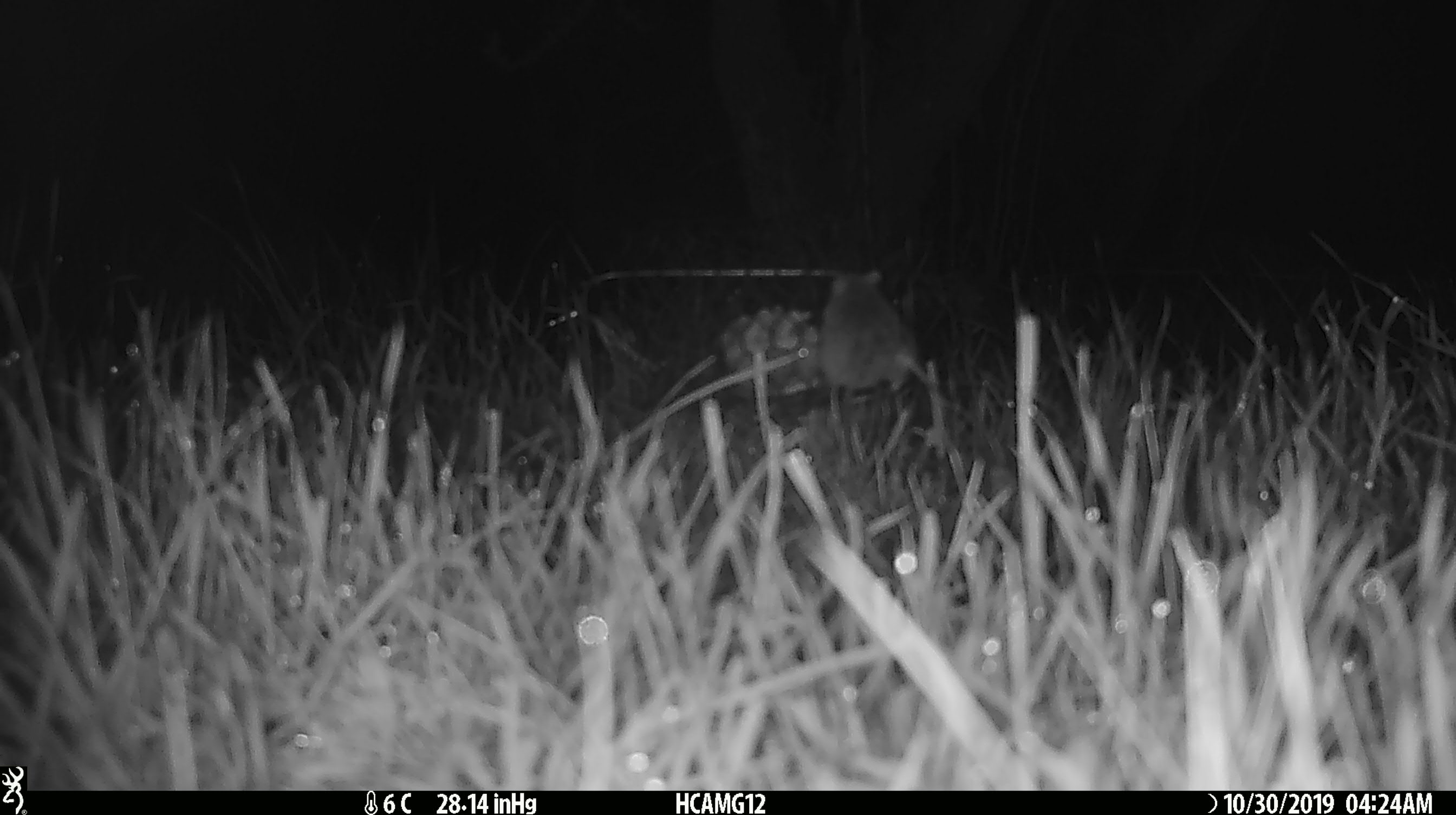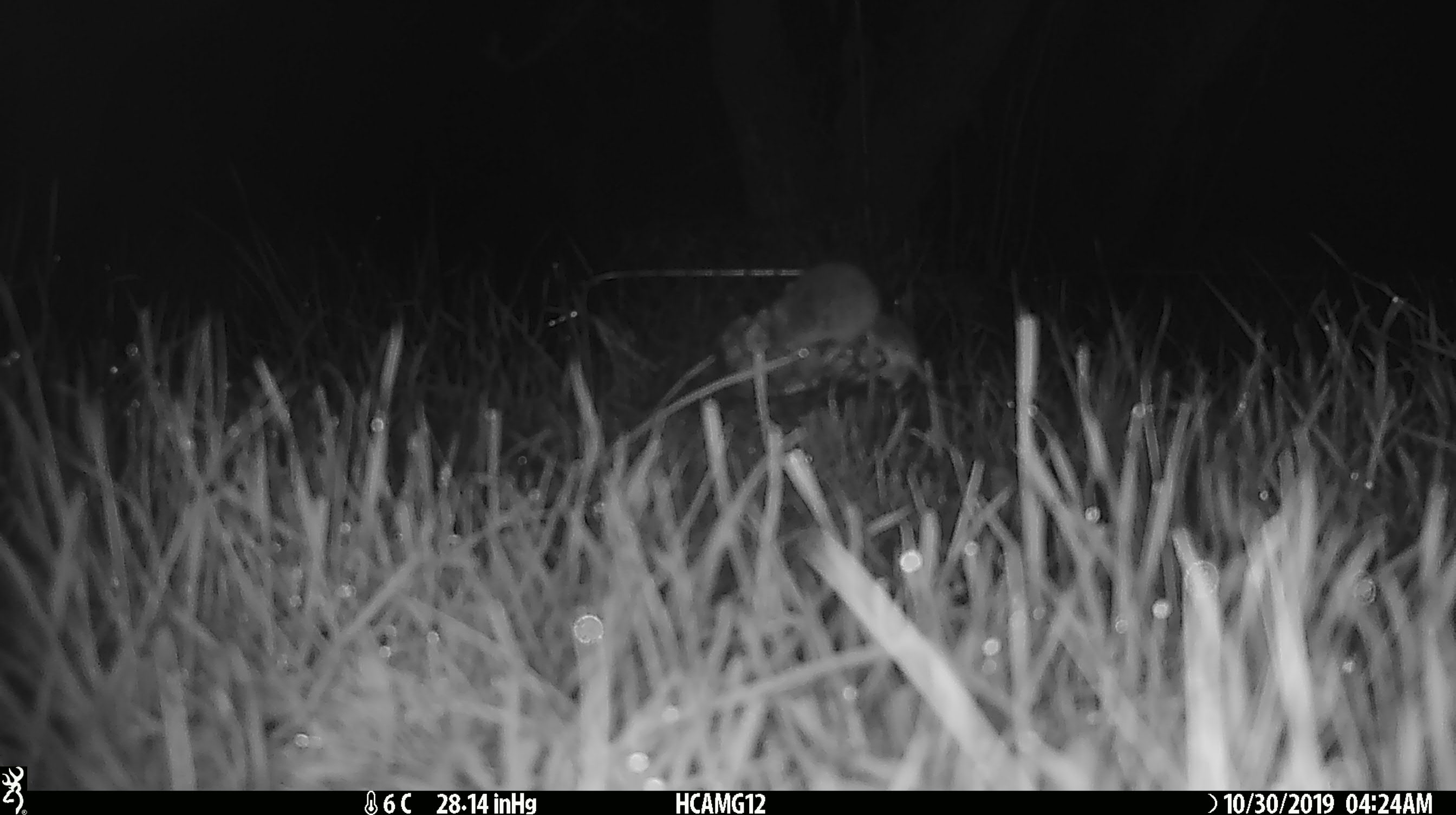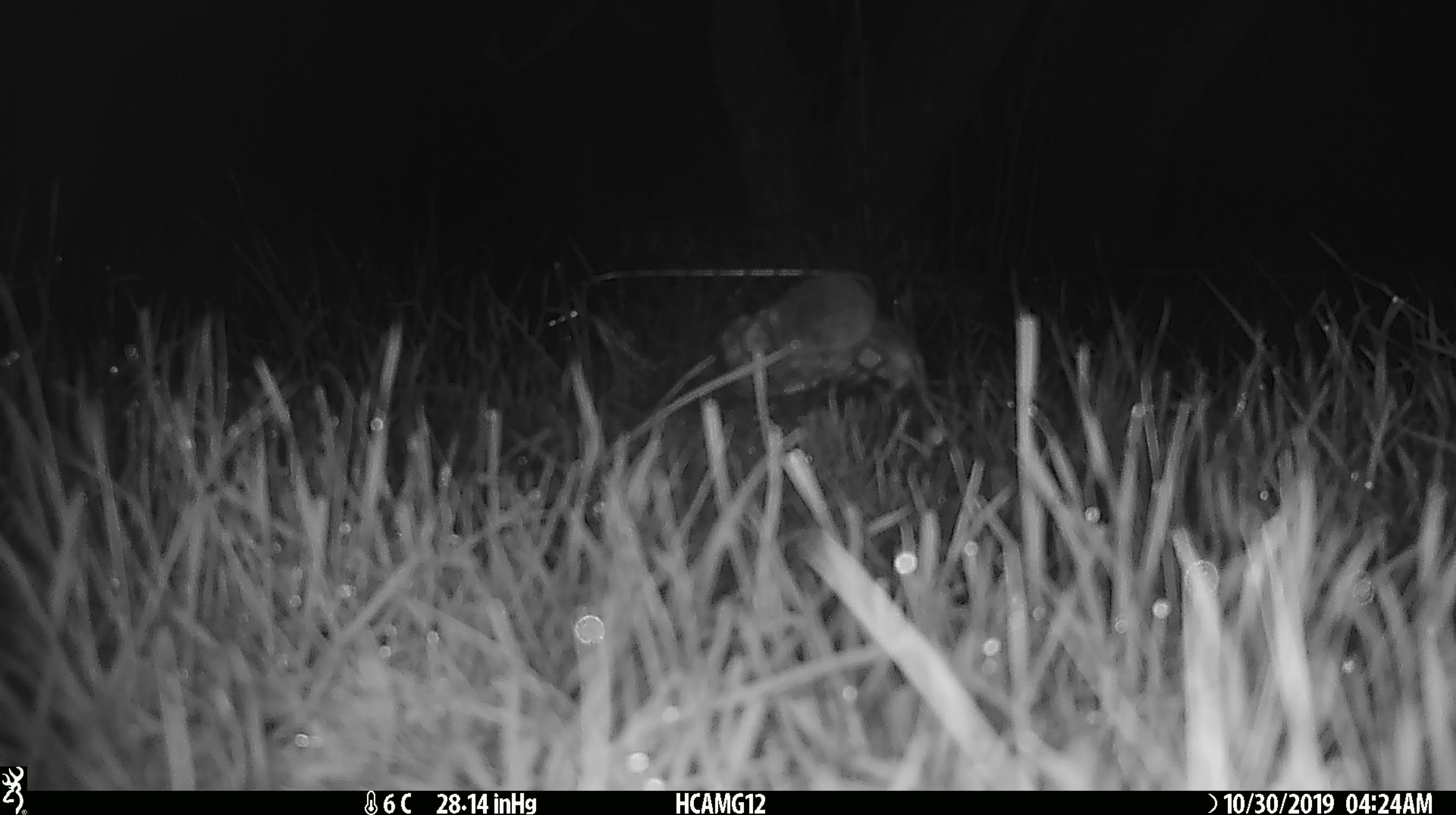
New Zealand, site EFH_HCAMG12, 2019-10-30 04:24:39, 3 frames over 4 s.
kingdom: Animalia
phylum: Chordata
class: Mammalia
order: Rodentia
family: Muridae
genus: Mus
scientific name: Mus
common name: mouse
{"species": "mouse (Mus)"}